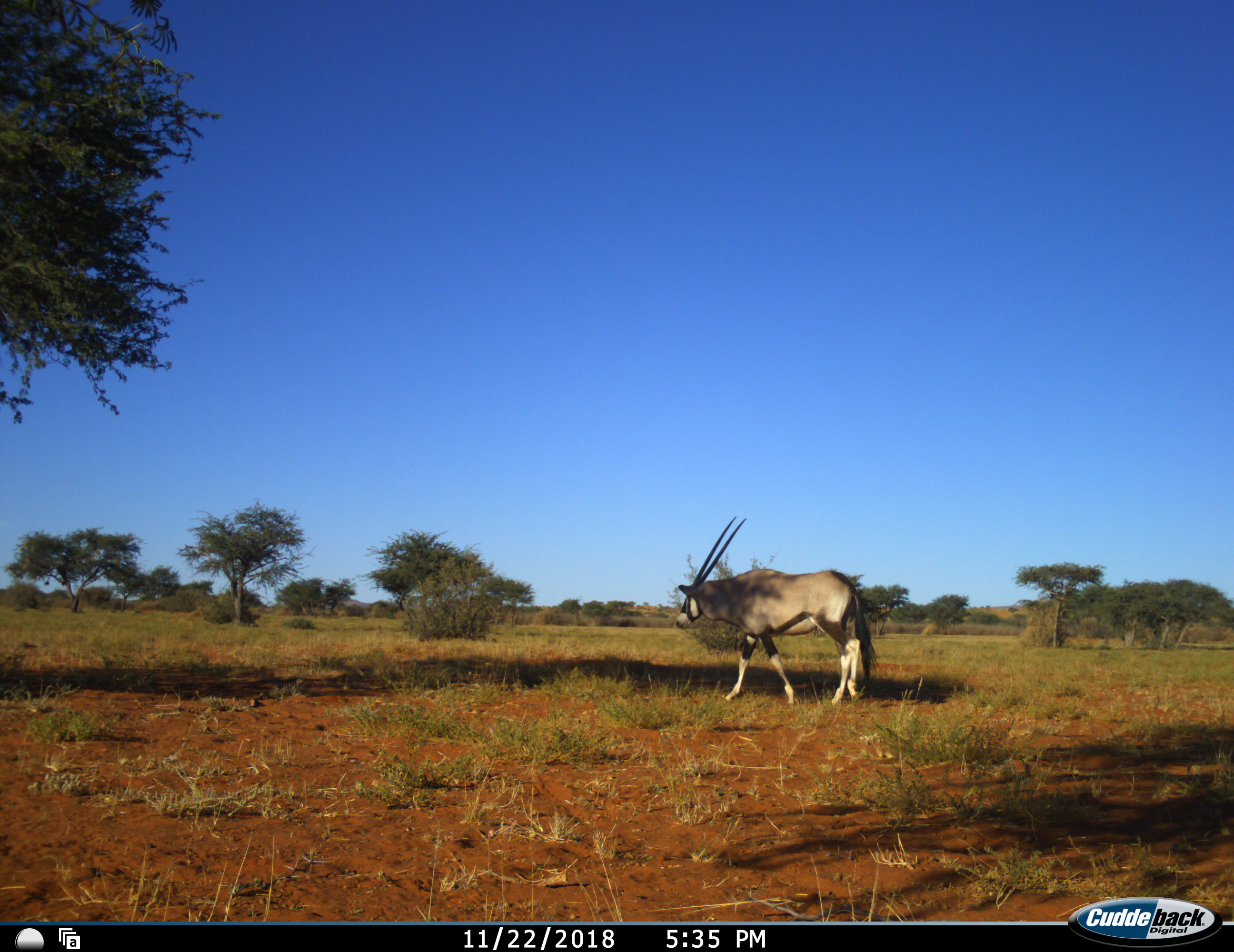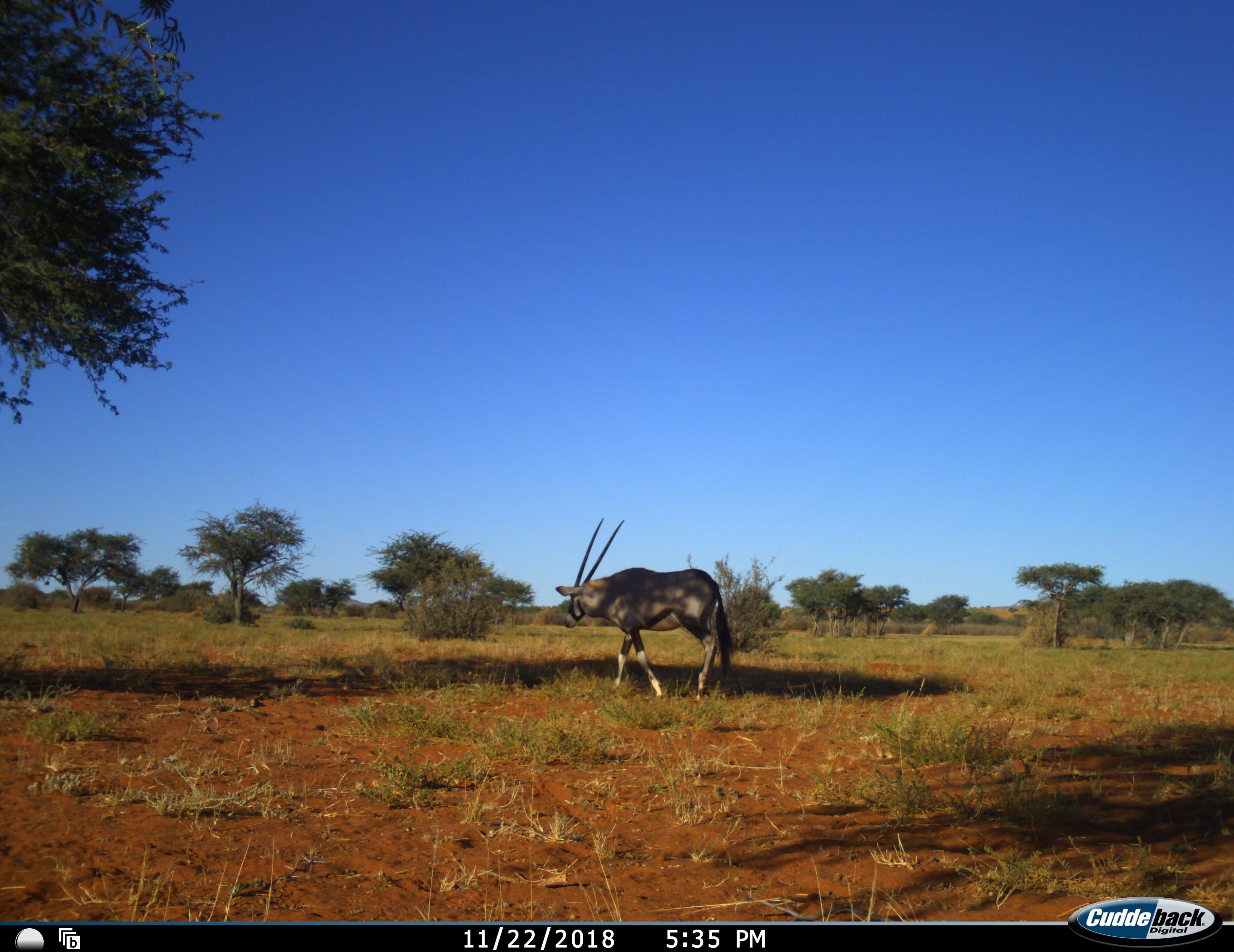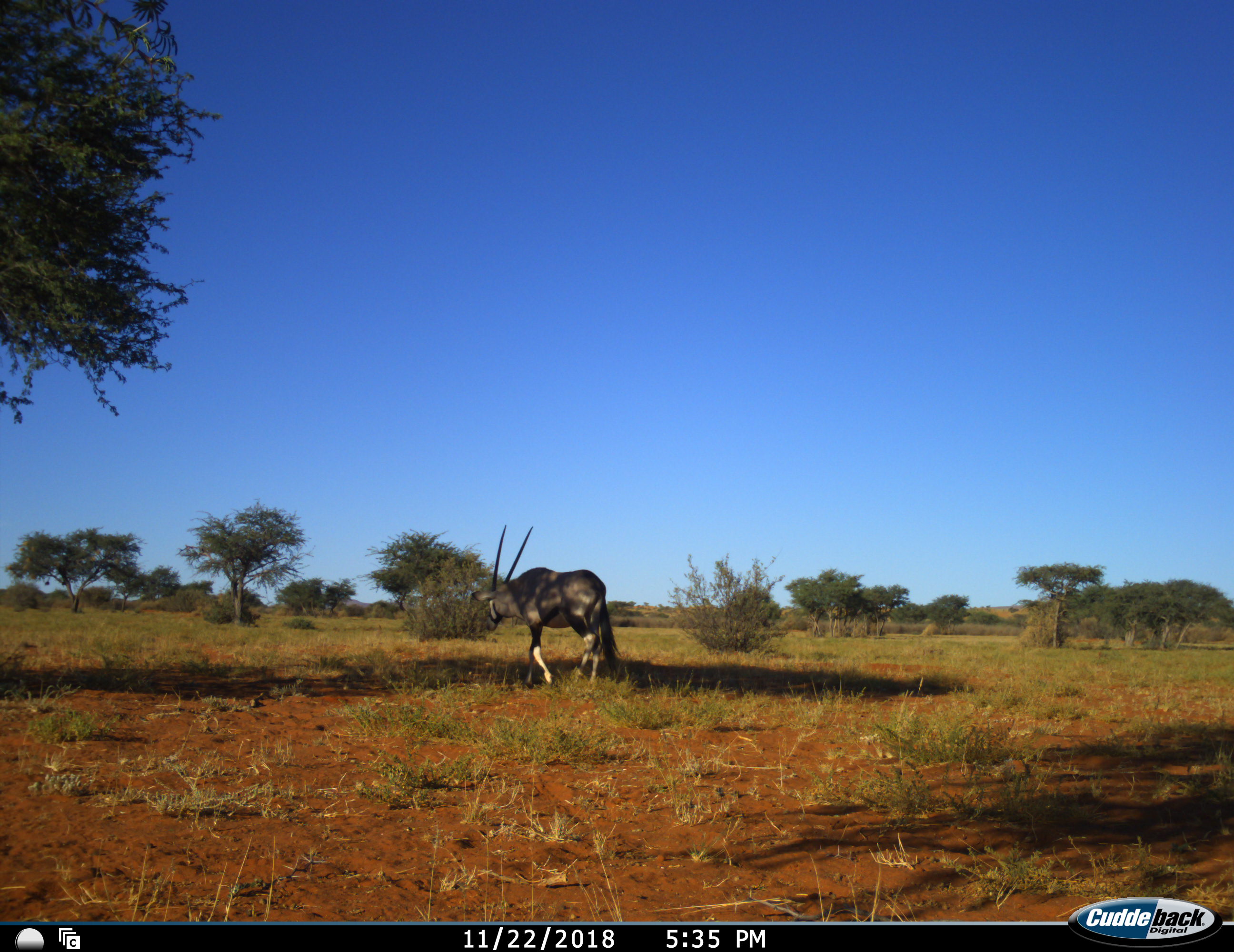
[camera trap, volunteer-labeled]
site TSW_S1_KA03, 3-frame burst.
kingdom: Animalia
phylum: Chordata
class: Mammalia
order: Artiodactyla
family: Bovidae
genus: Oryx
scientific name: Oryx gazella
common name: gemsbok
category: oryx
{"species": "oryx (gemsbok) (Oryx gazella)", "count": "1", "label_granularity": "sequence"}